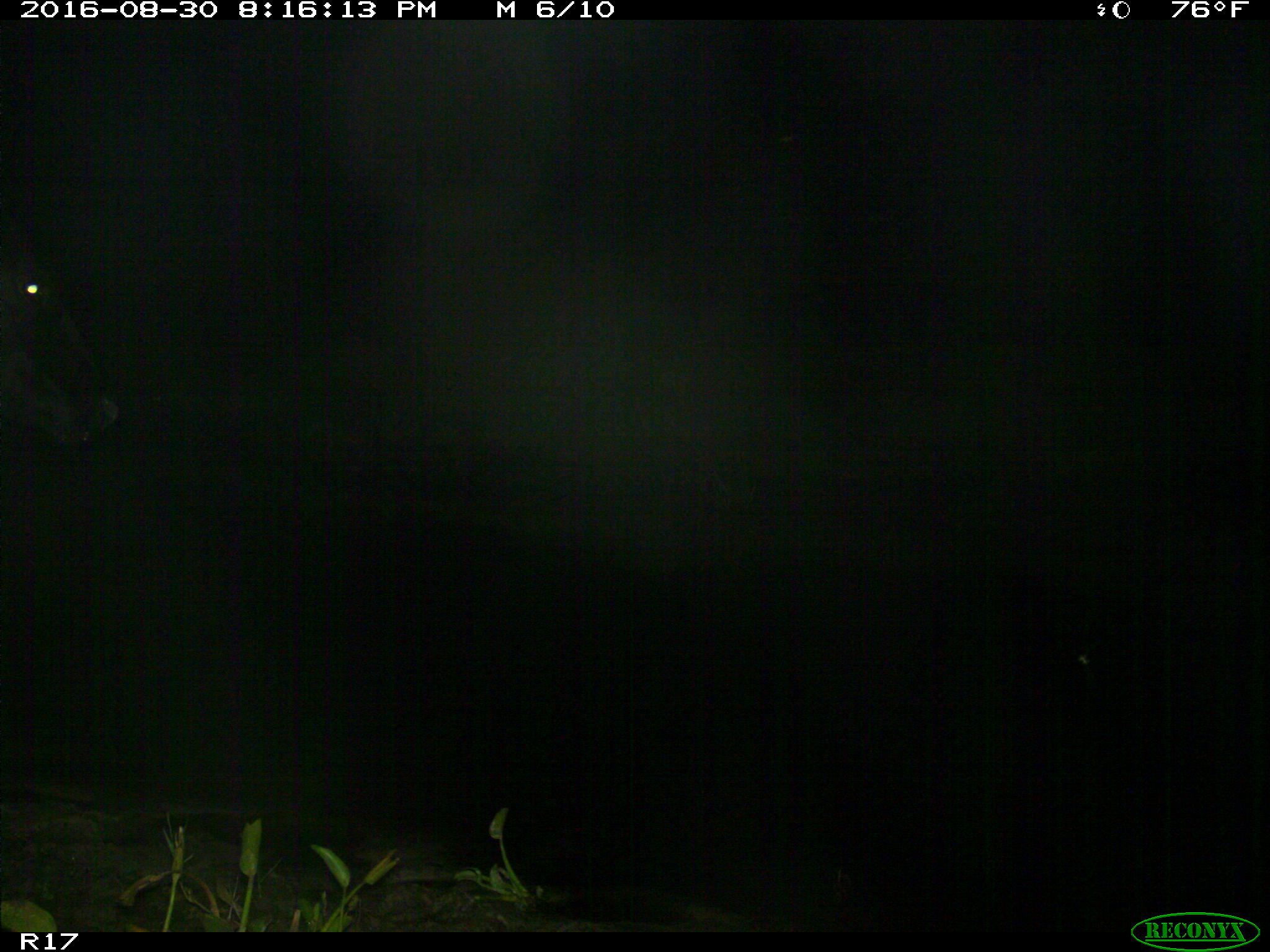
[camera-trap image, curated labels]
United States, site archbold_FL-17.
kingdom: Animalia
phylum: Chordata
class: Mammalia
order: Artiodactyla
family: Bovidae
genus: Bos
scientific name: Bos taurus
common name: domestic cow